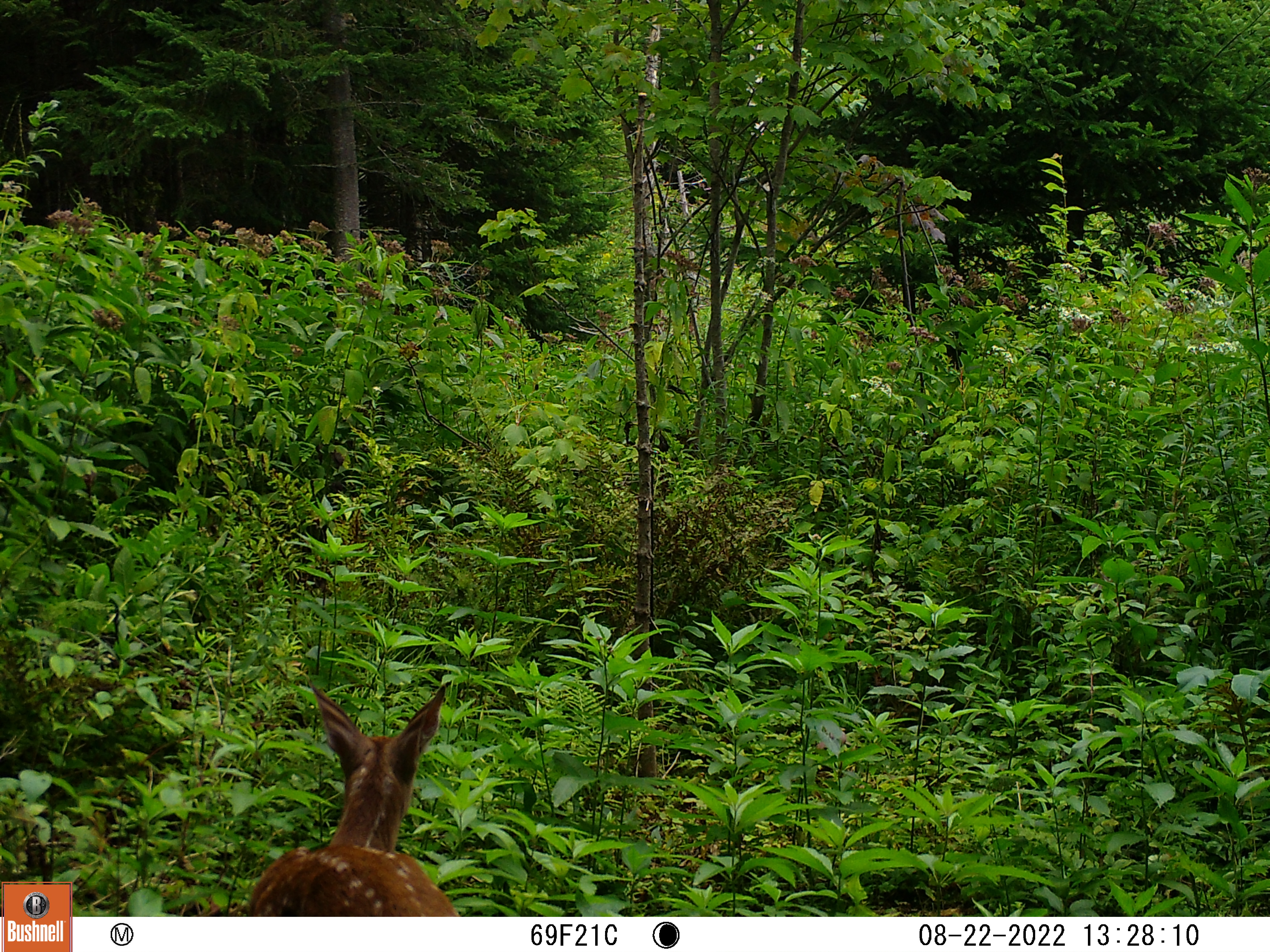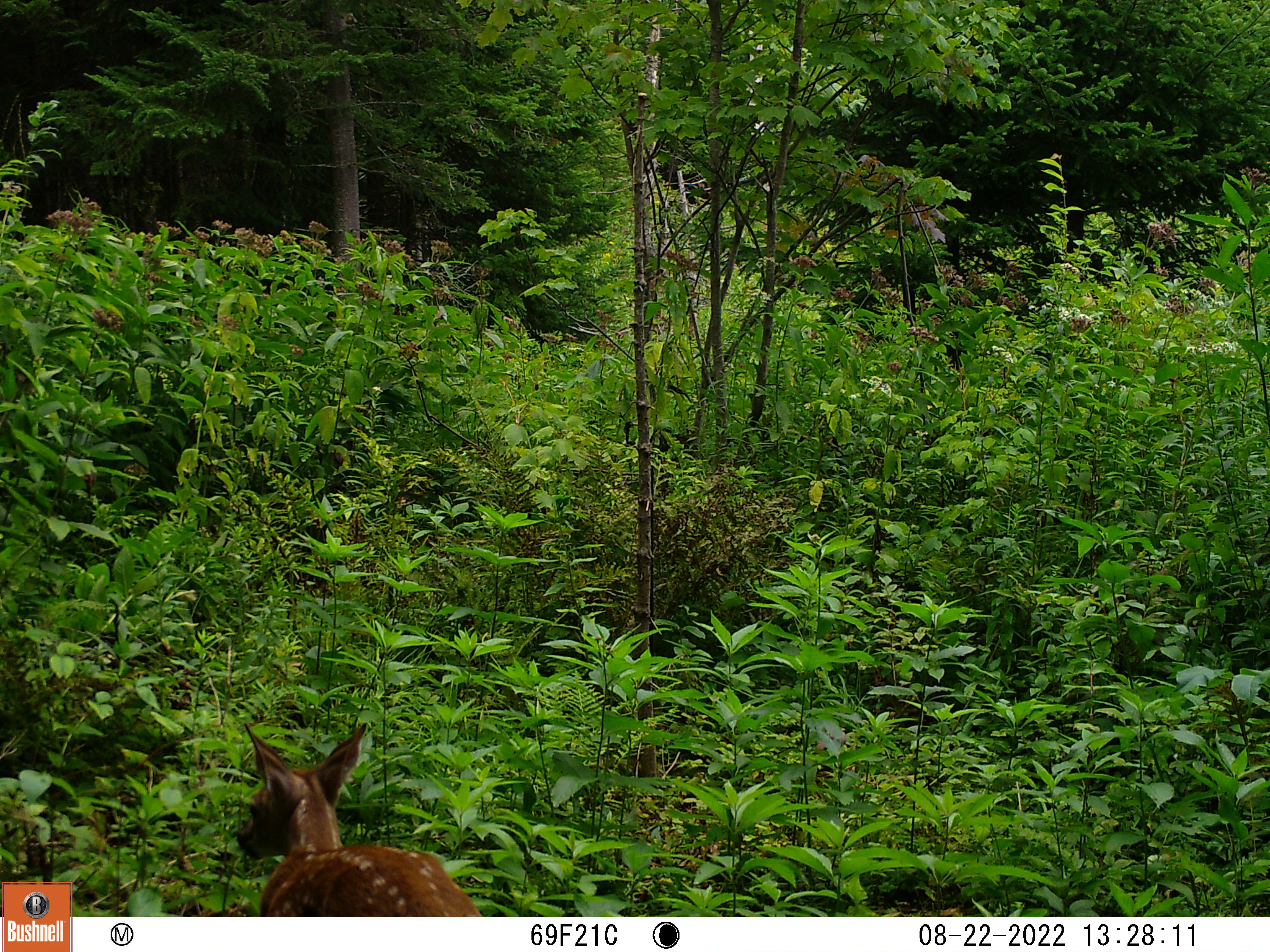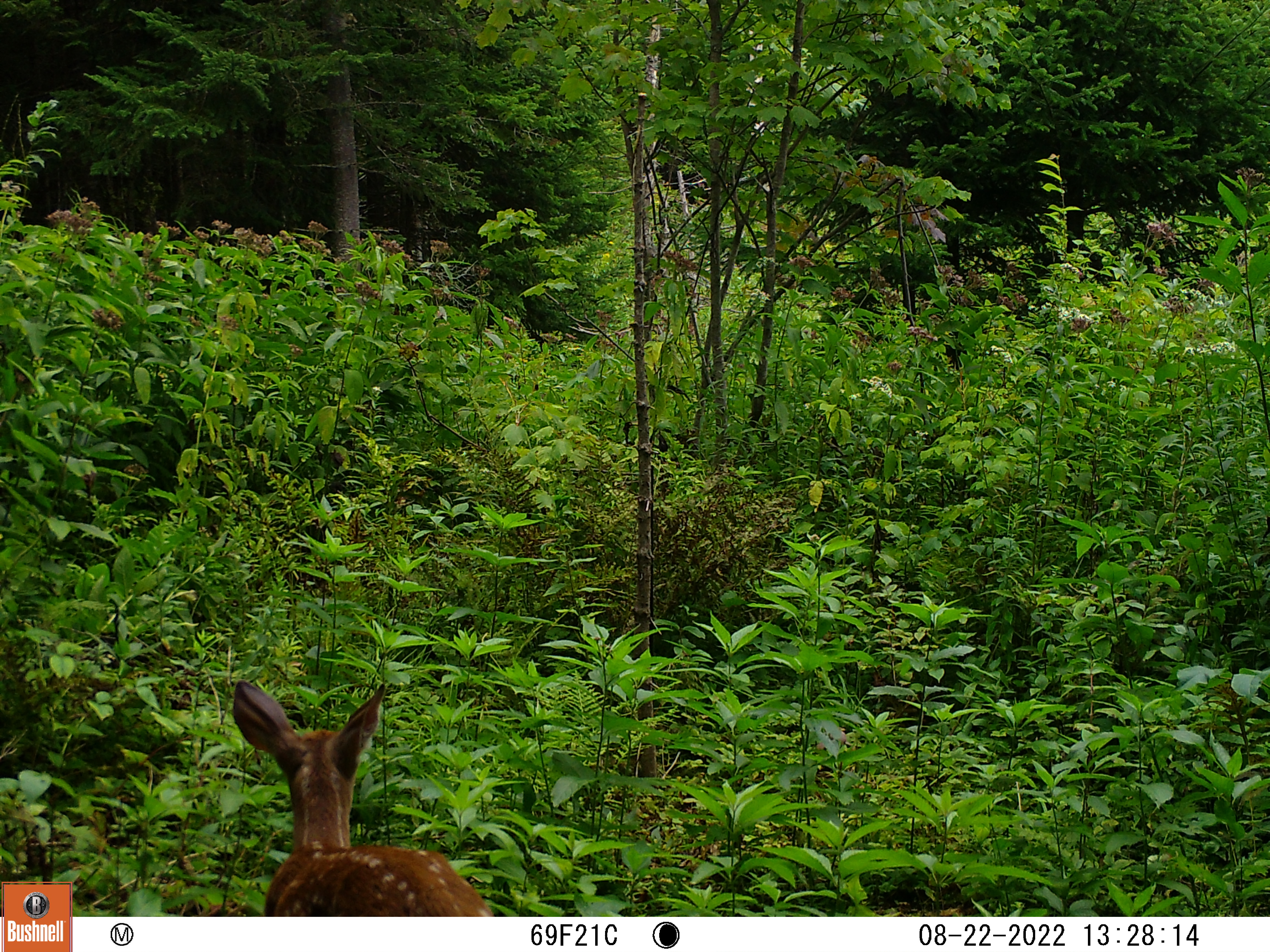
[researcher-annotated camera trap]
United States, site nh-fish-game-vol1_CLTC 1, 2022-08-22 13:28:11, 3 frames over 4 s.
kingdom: Animalia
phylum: Chordata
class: Mammalia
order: Artiodactyla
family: Cervidae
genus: Odocoileus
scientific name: Odocoileus virginianus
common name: white-tailed deer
White-tailed deer (Odocoileus virginianus).